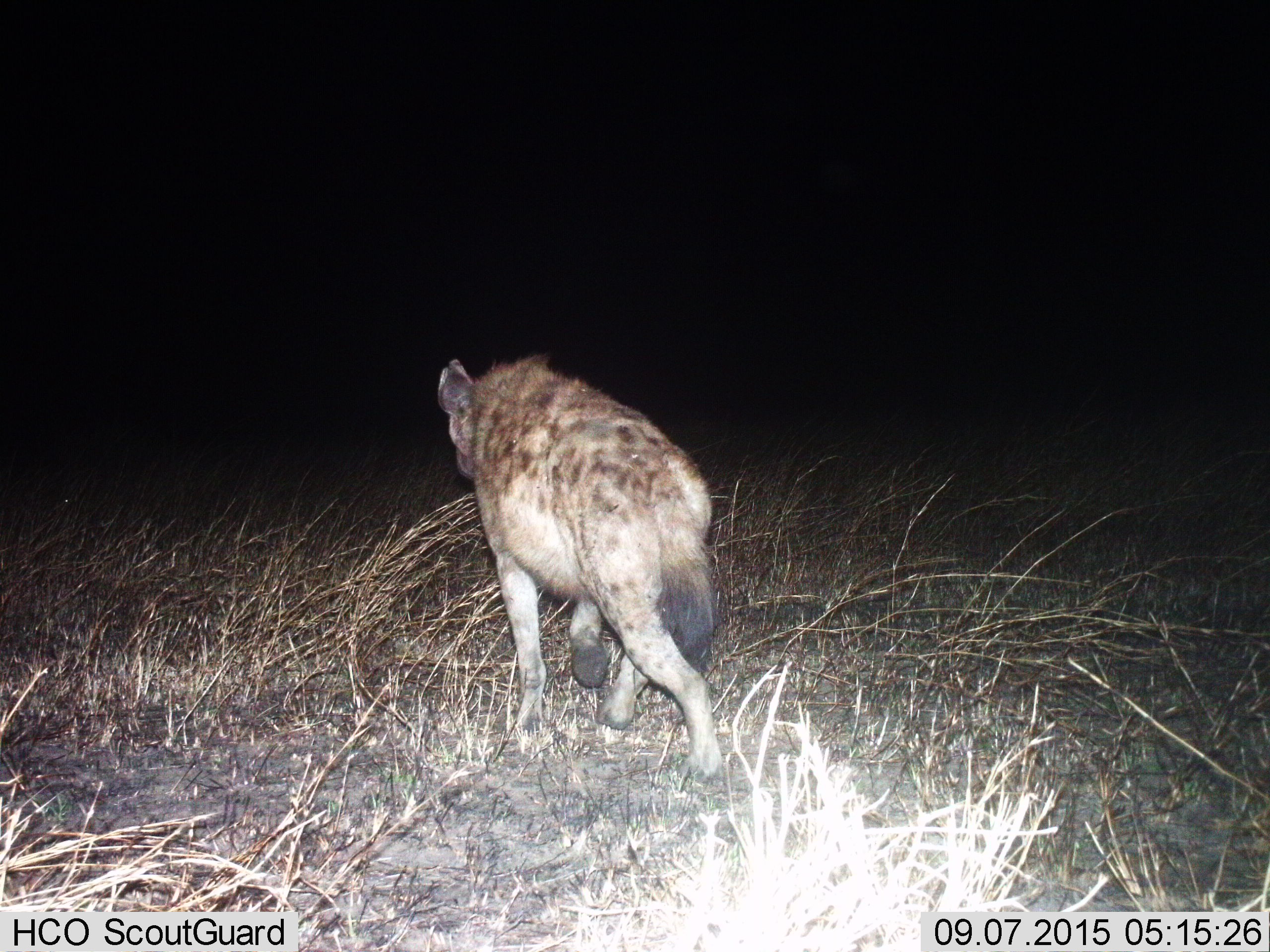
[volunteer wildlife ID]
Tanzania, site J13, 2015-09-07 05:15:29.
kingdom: Animalia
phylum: Chordata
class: Mammalia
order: Carnivora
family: Hyaenidae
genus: Crocuta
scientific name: Crocuta crocuta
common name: spotted hyena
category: hyenaspotted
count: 1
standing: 10%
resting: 0%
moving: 90%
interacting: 0%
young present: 0%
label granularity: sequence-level